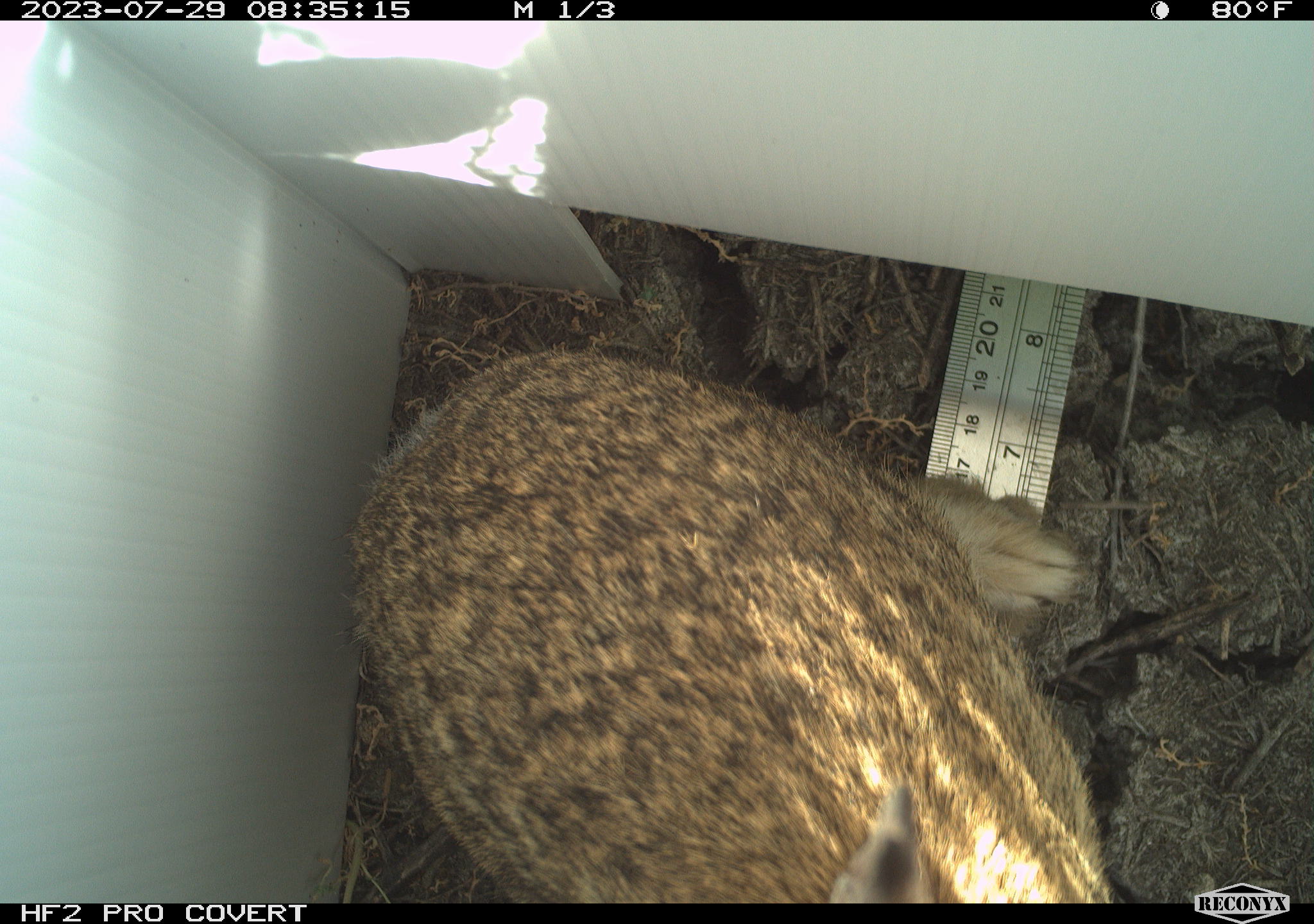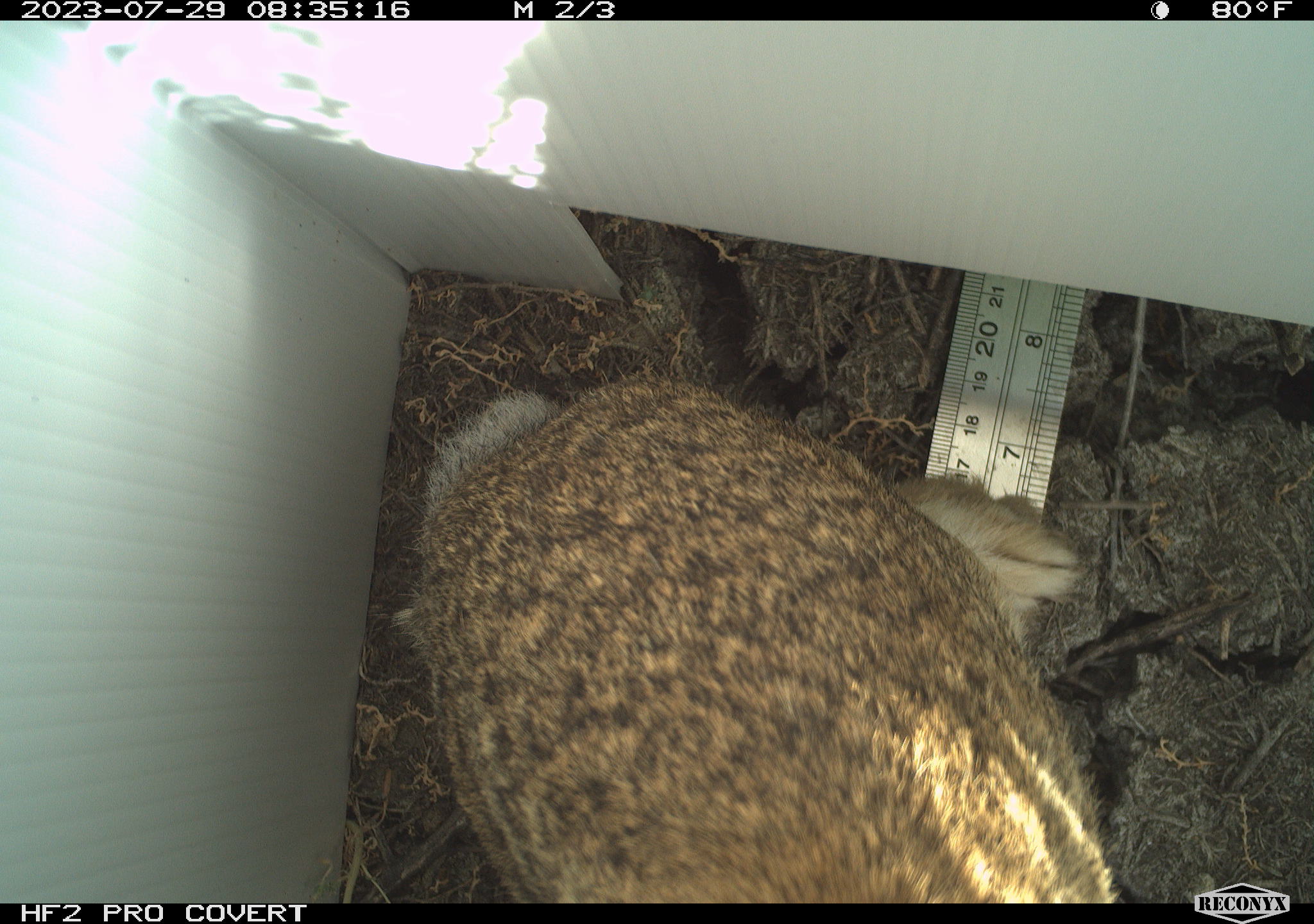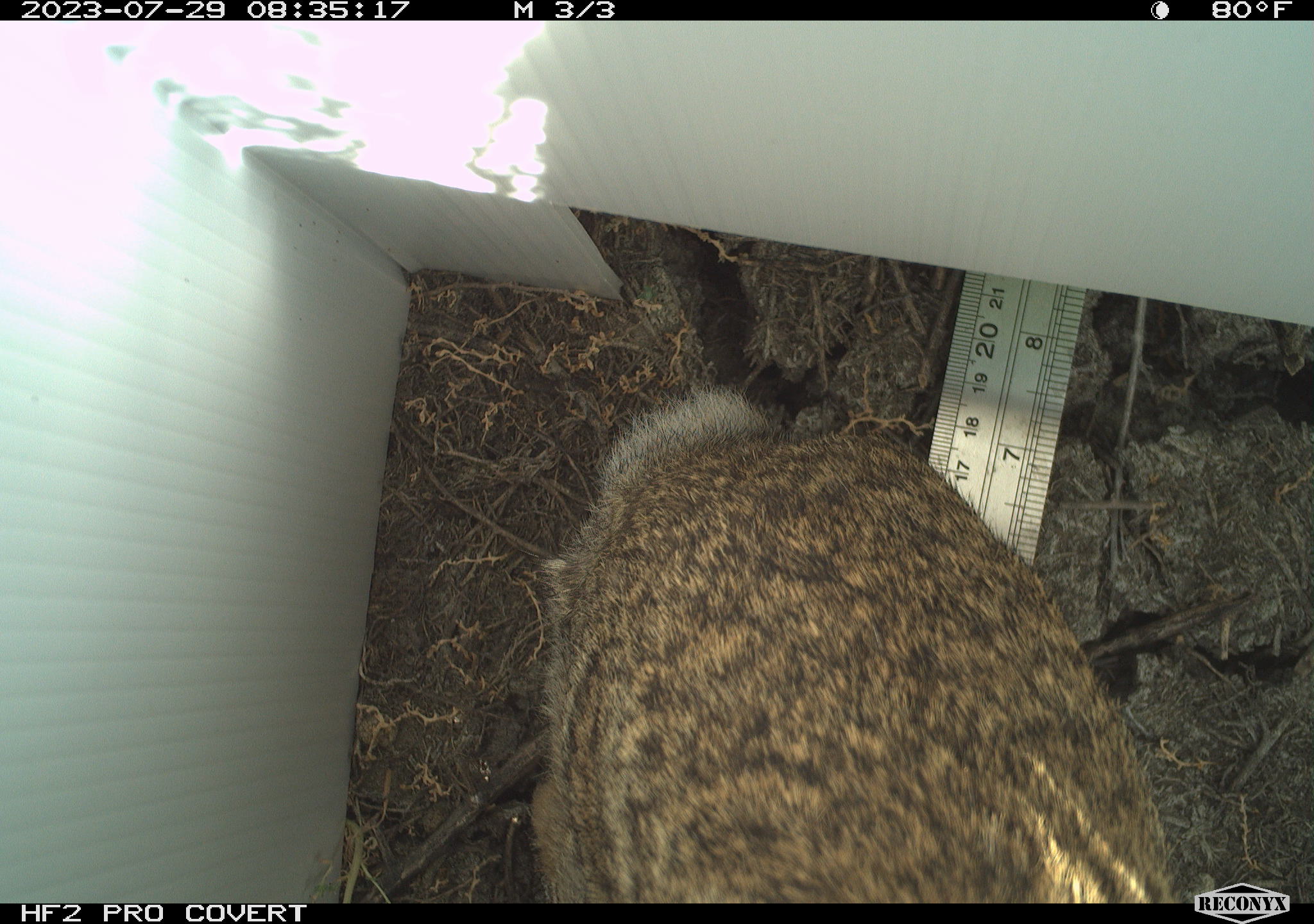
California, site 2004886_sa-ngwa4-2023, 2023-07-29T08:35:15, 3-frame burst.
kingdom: Animalia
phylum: Chordata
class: Mammalia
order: Lagomorpha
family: Leporidae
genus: Sylvilagus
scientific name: Sylvilagus audubonii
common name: desert cottontail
Desert cottontail (Sylvilagus audubonii).